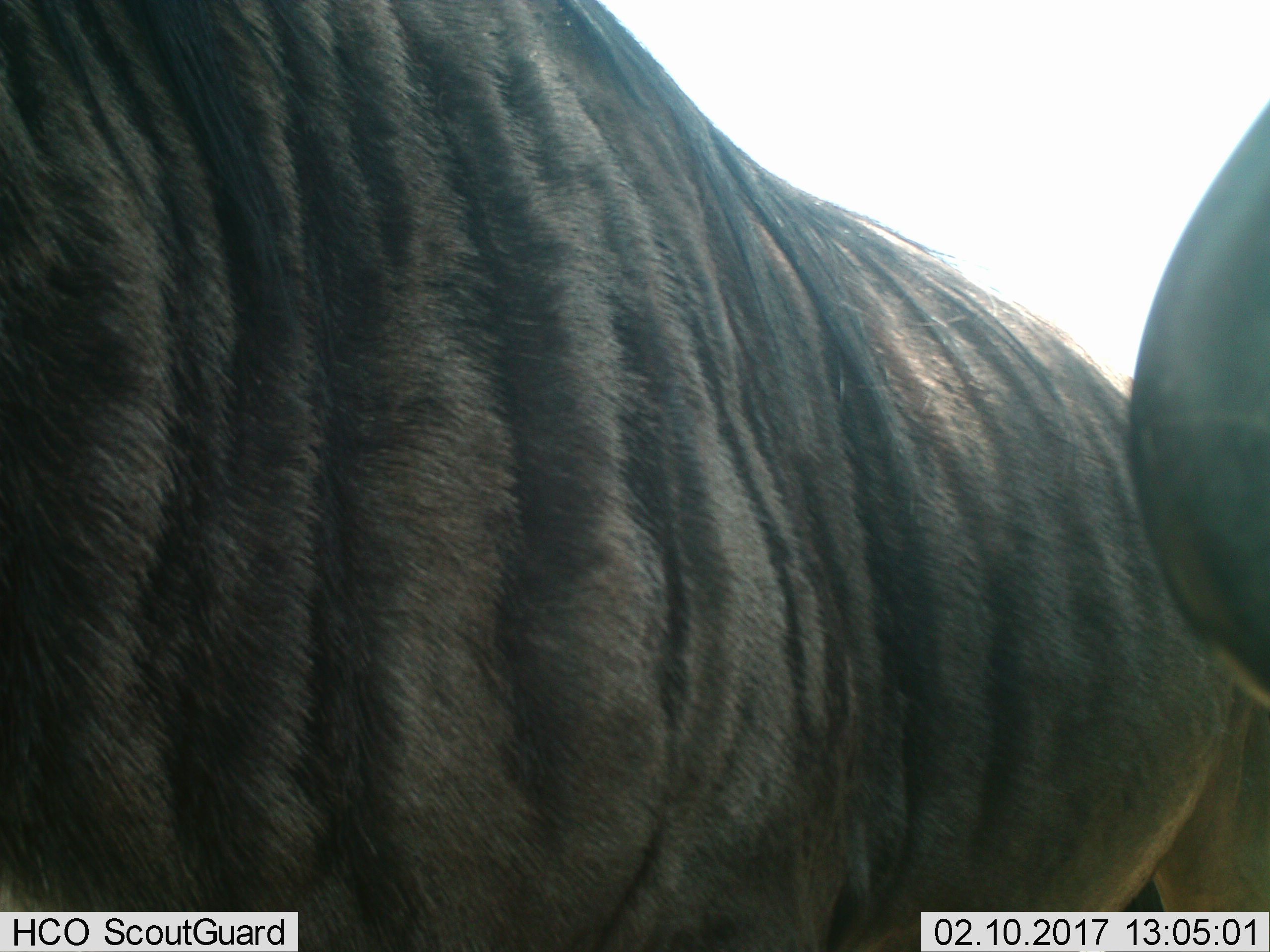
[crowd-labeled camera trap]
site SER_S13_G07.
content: unidentified animal